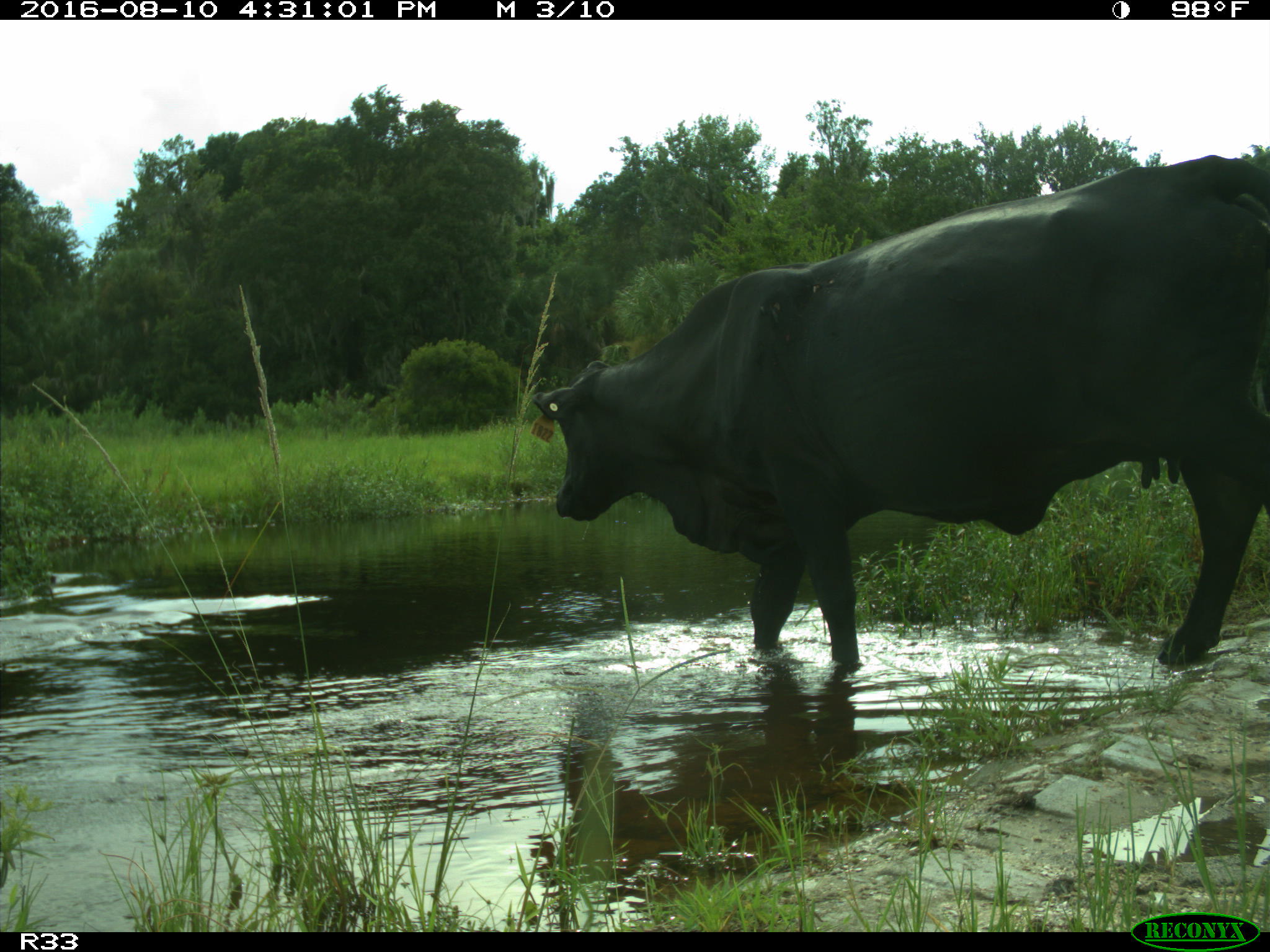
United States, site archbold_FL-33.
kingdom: Animalia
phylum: Chordata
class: Mammalia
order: Artiodactyla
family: Bovidae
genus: Bos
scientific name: Bos taurus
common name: domestic cow